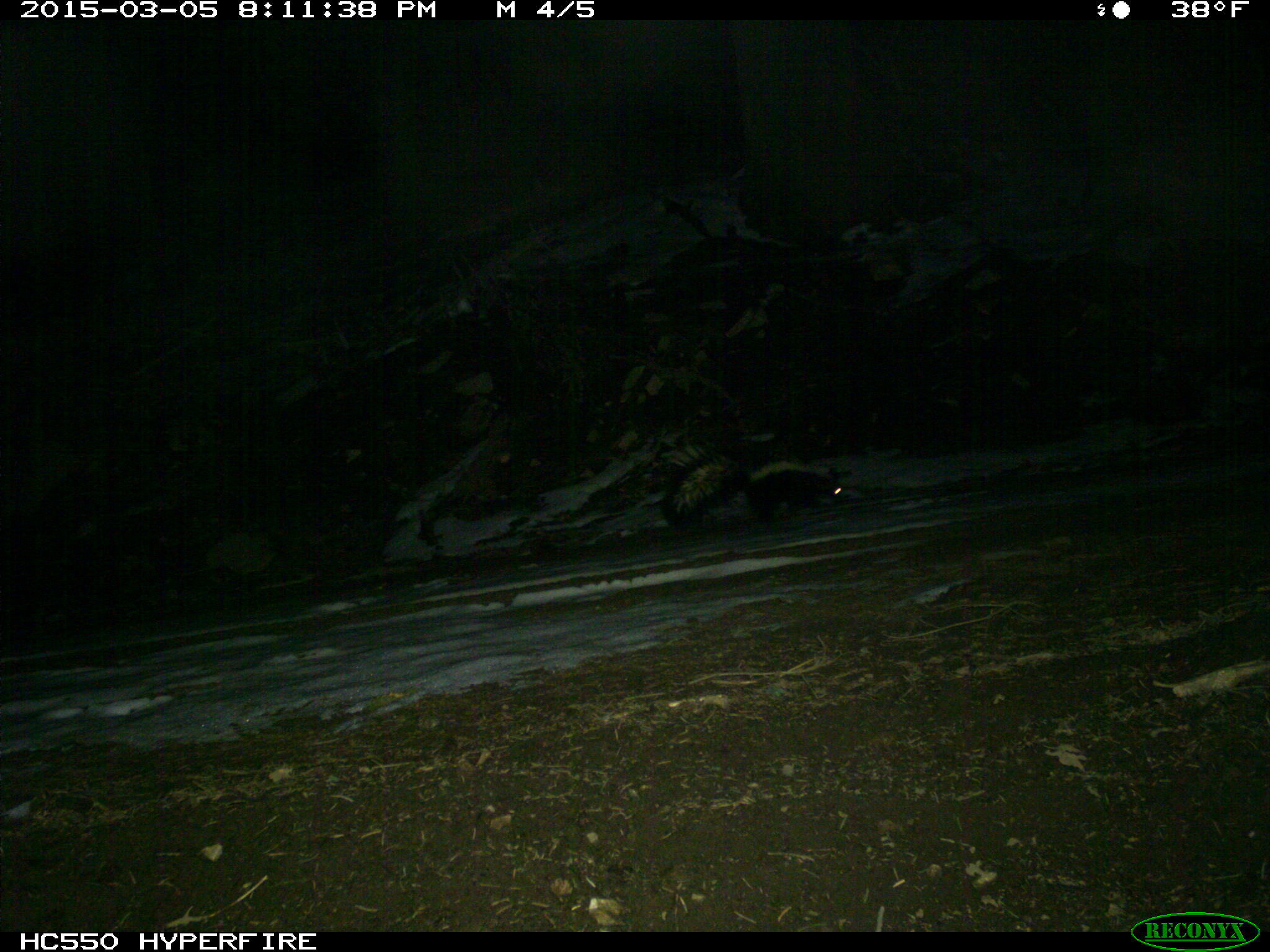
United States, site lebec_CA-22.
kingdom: Animalia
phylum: Chordata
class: Mammalia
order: Carnivora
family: Mephitidae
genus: Mephitis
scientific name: Mephitis mephitis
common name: striped skunk